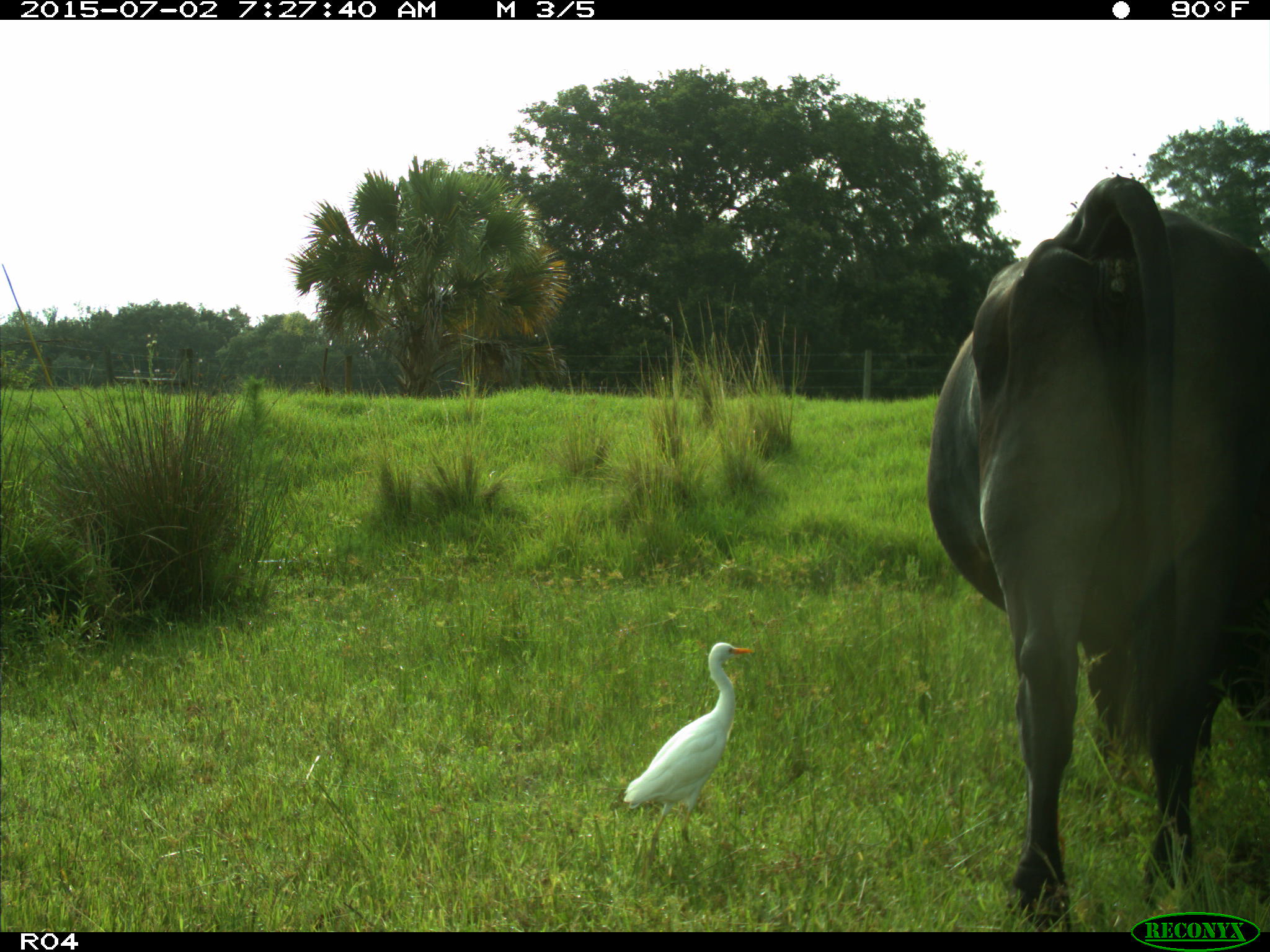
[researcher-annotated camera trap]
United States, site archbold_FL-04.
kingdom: Animalia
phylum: Chordata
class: Mammalia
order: Artiodactyla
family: Bovidae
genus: Bos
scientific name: Bos taurus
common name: domestic cow